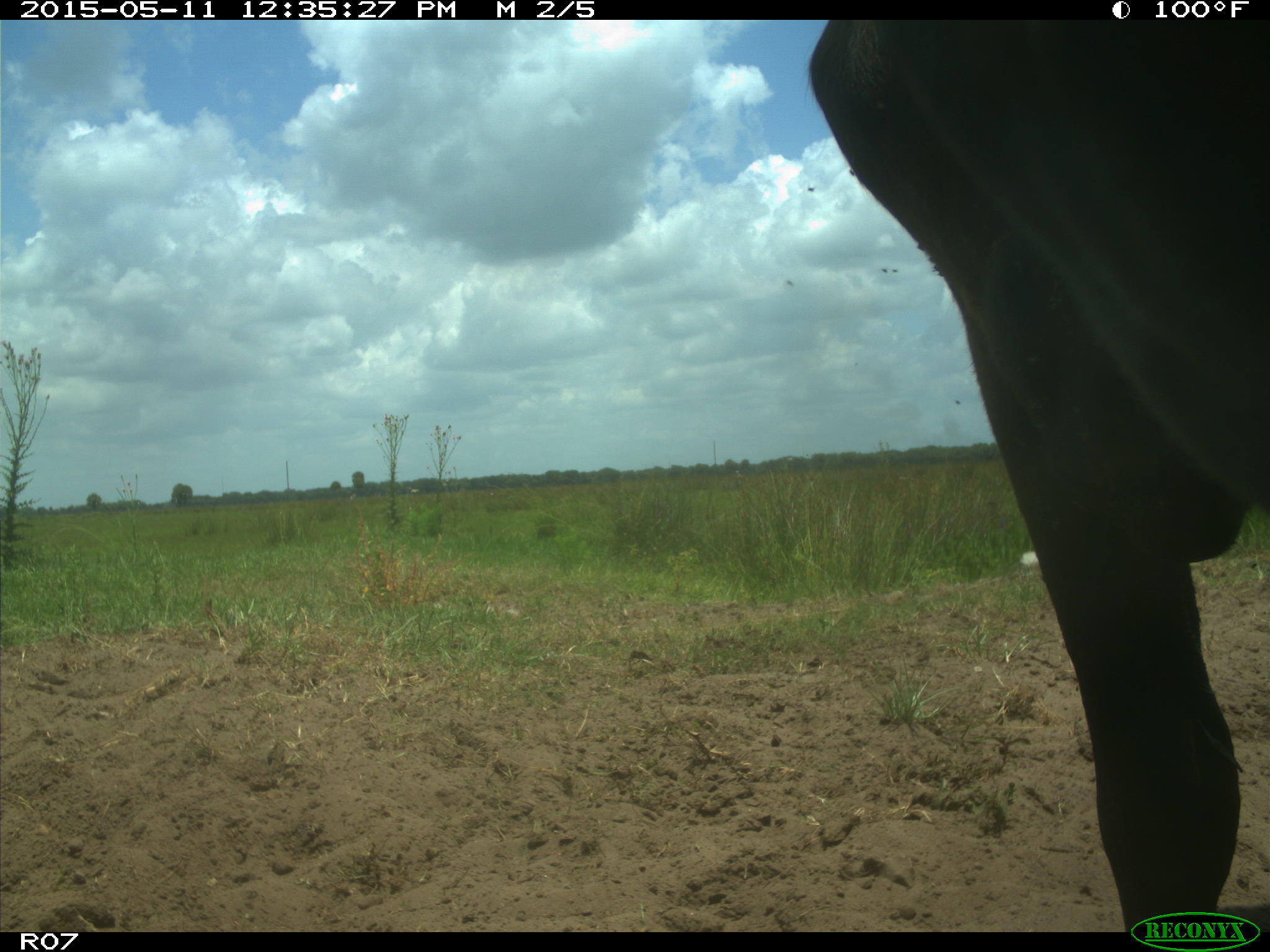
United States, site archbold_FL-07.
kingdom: Animalia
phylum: Chordata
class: Mammalia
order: Artiodactyla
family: Bovidae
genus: Bos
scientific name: Bos taurus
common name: domestic cow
Bos taurus (domestic cow).